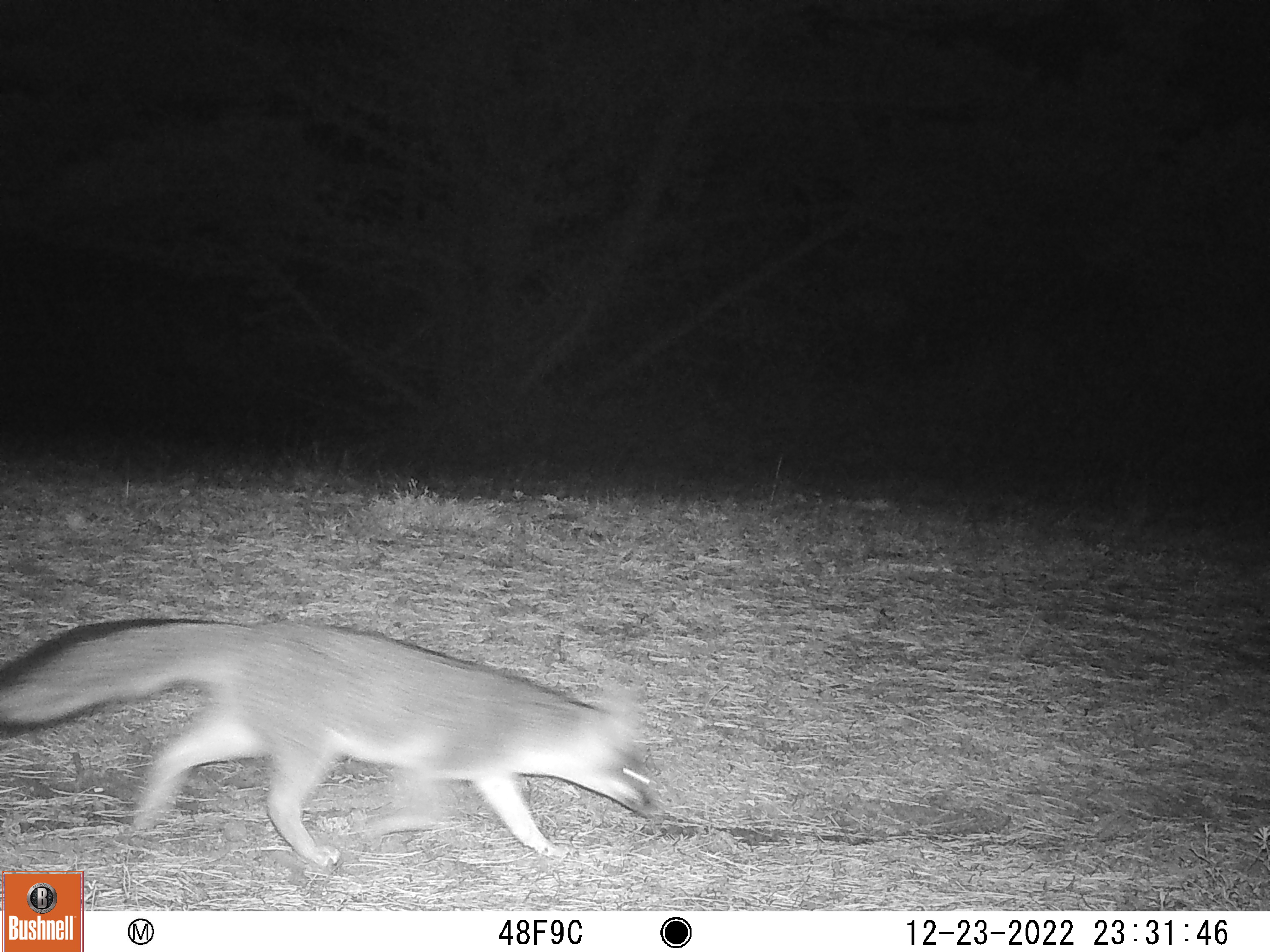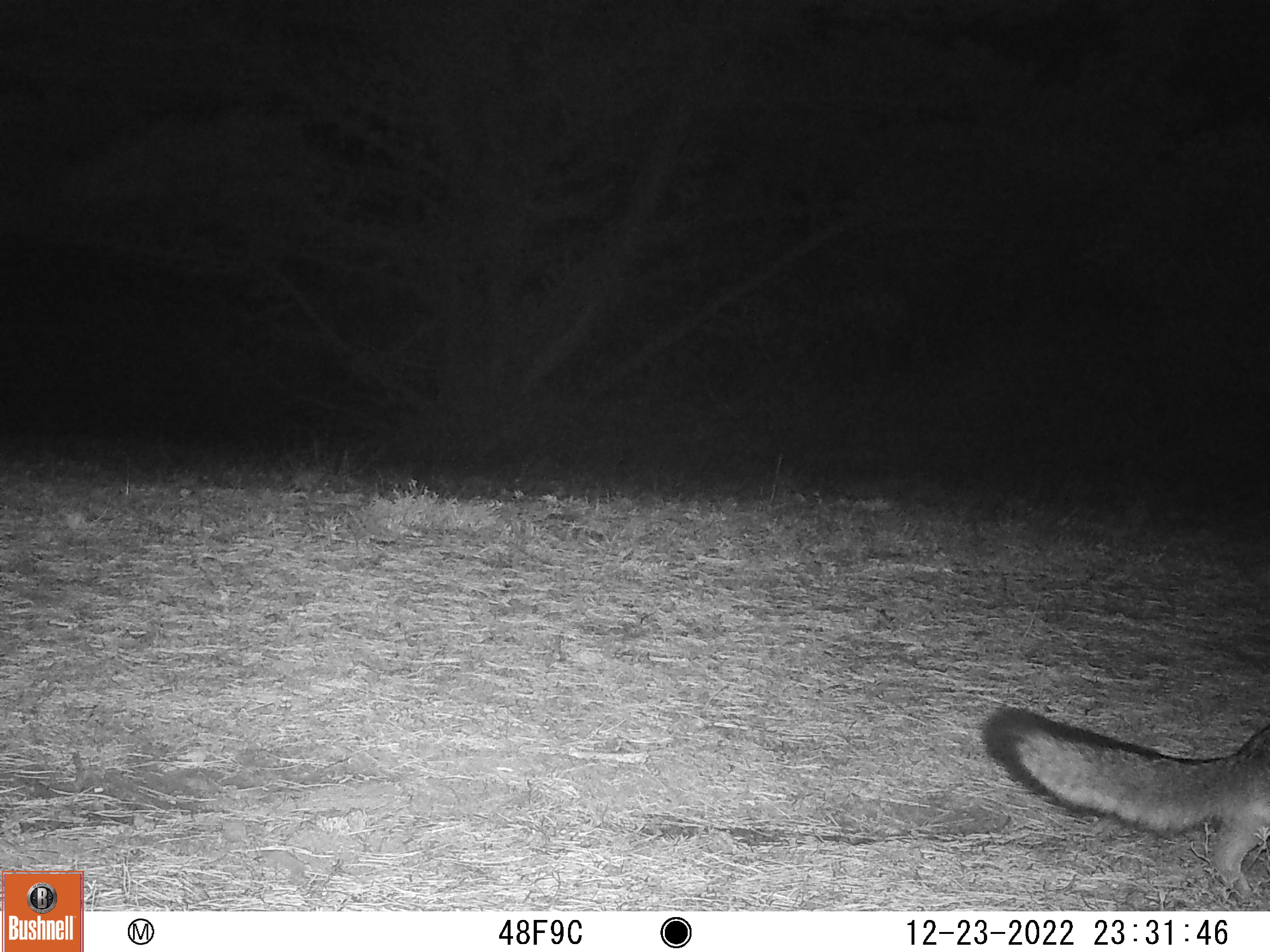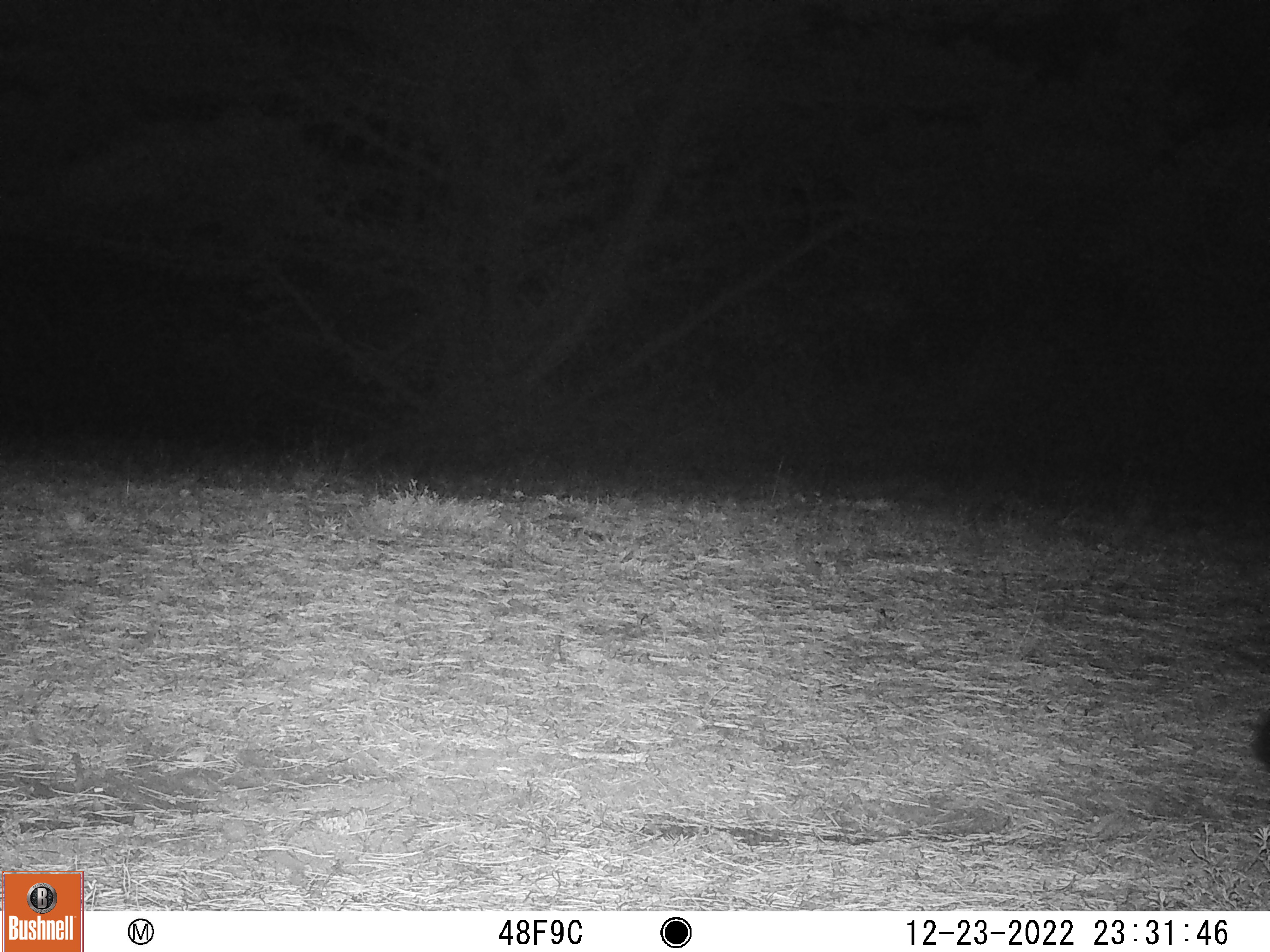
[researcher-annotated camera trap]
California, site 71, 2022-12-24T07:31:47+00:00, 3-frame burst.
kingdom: Animalia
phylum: Chordata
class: Mammalia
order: Carnivora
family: Canidae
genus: Urocyon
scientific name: Urocyon cinereoargenteus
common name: gray fox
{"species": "gray fox (Urocyon cinereoargenteus)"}